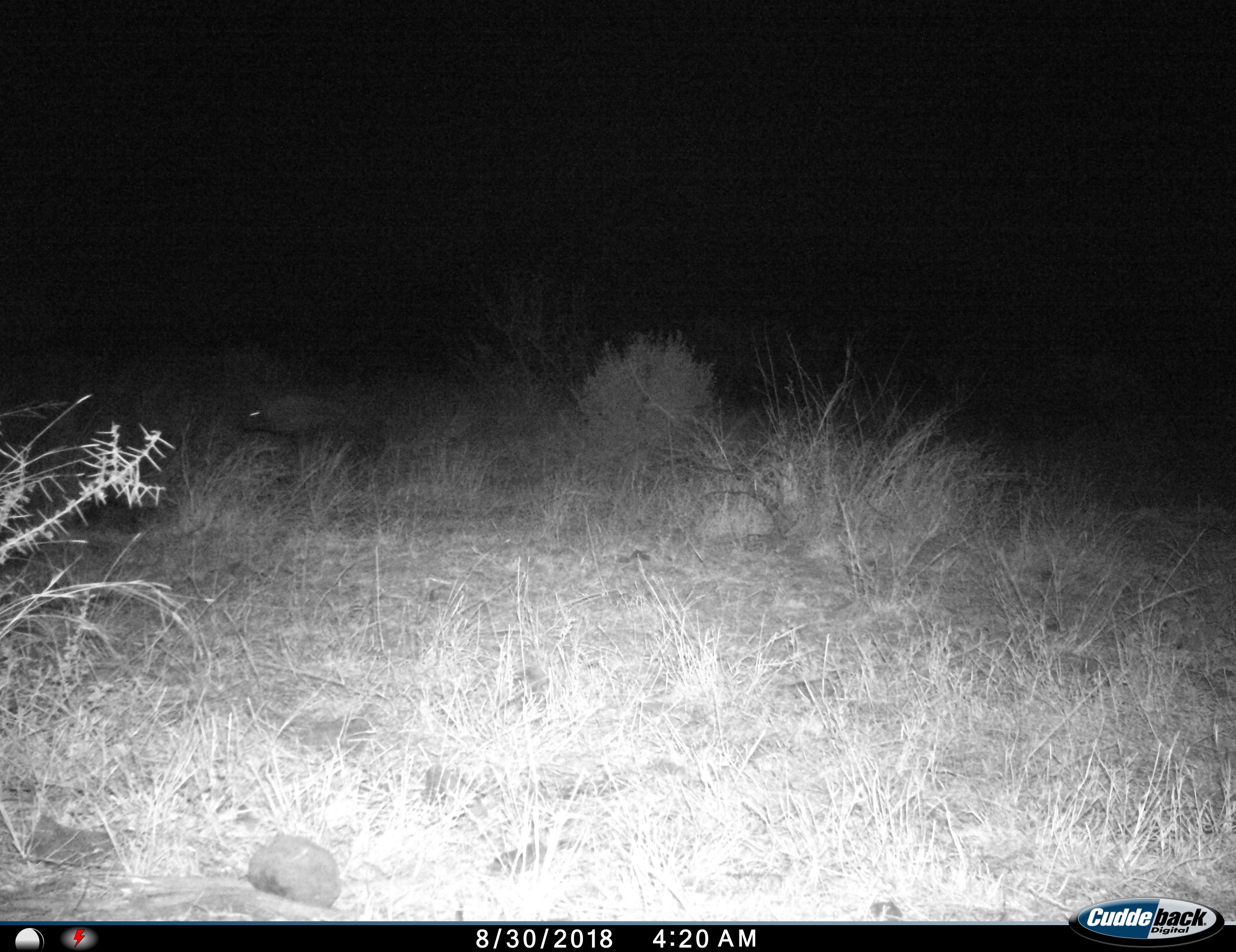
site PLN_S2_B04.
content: unidentified animal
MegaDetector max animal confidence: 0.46